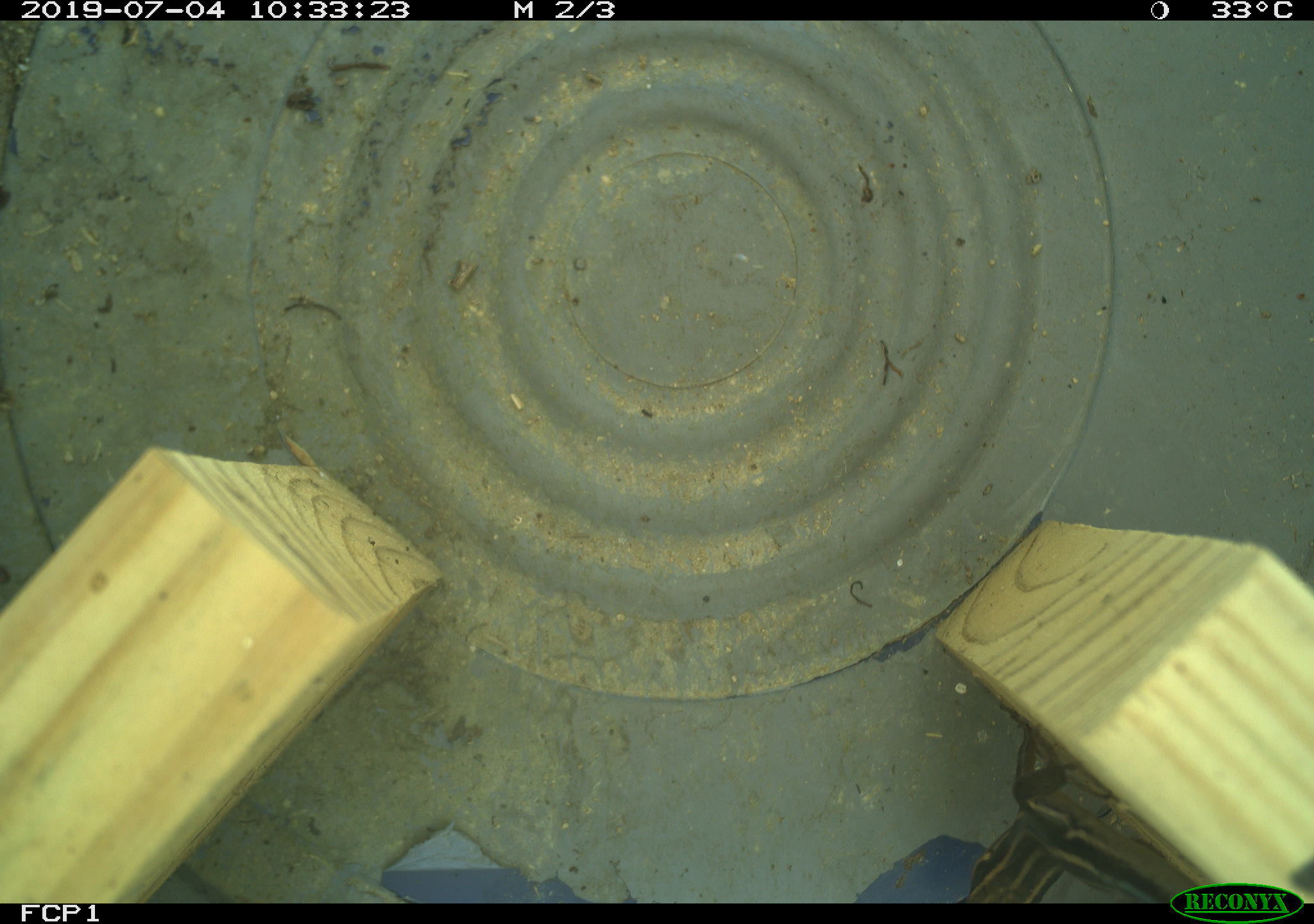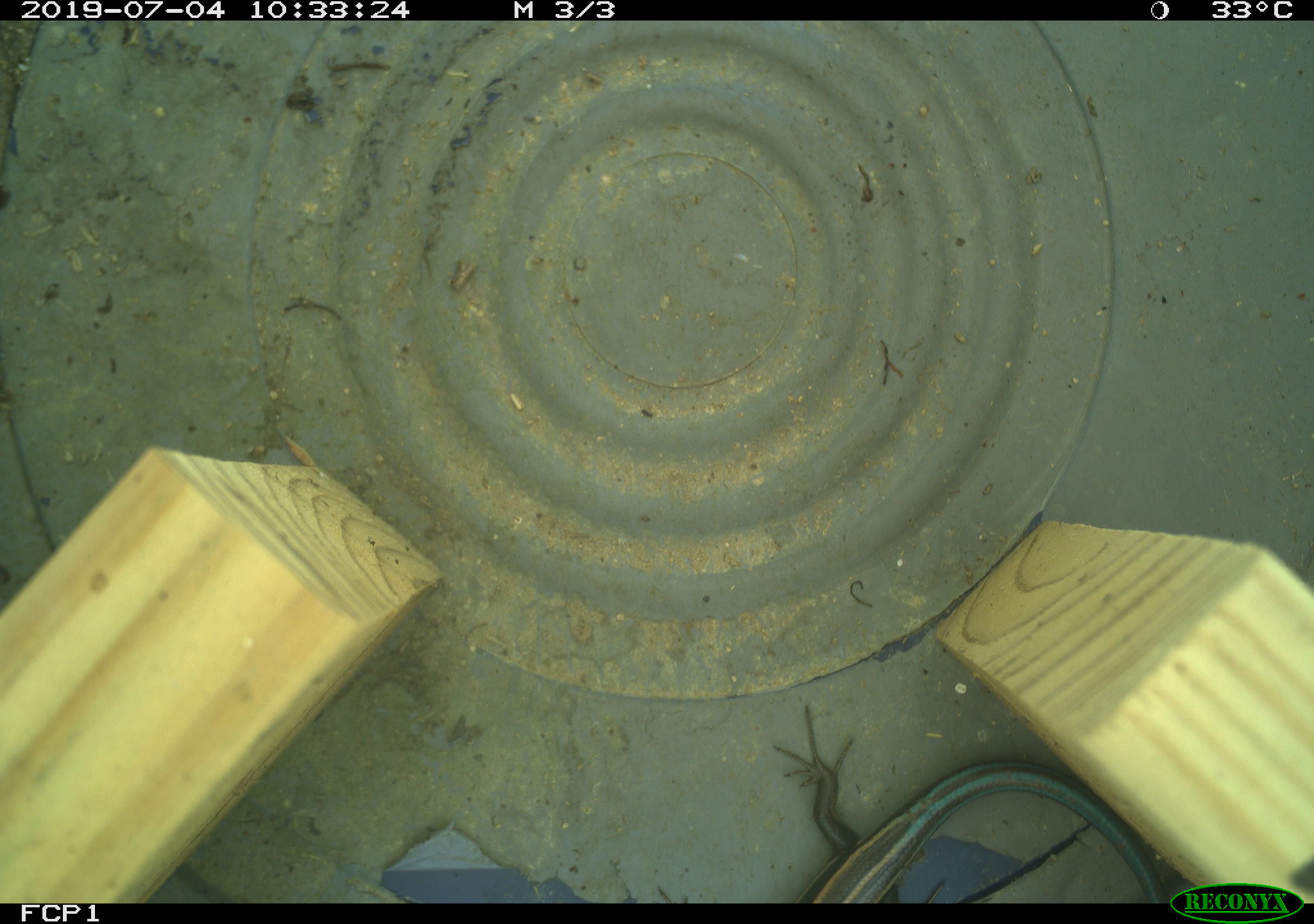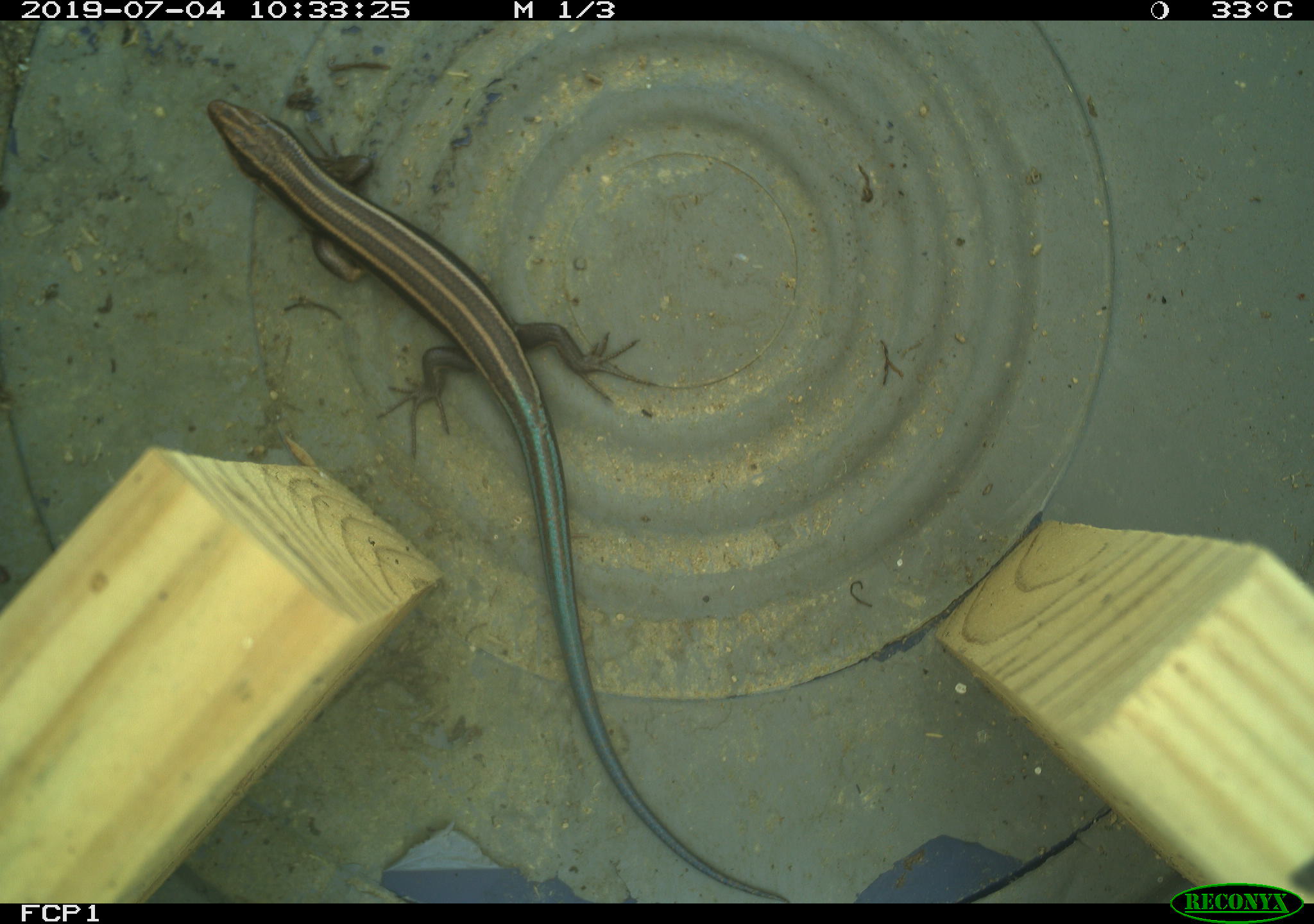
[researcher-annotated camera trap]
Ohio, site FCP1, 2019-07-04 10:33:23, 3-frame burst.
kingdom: Animalia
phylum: Chordata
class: Reptilia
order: Squamata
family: Scincidae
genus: Plestiodon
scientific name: Plestiodon fasciatus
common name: common five-lined skink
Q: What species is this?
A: Common five-lined skink (Plestiodon fasciatus).